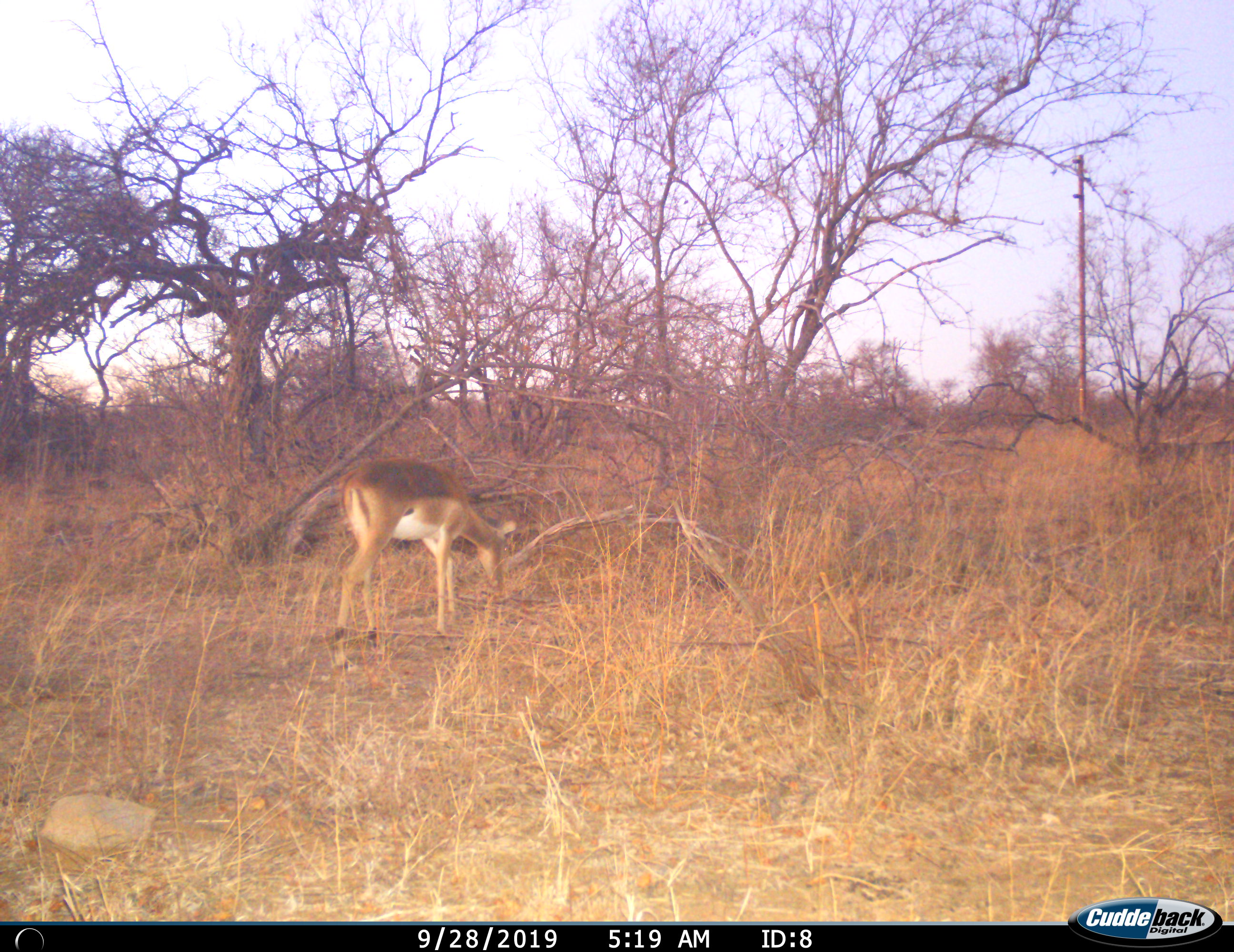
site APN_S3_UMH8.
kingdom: Animalia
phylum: Chordata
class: Mammalia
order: Artiodactyla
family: Bovidae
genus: Aepyceros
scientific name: Aepyceros melampus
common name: impala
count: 1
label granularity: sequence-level